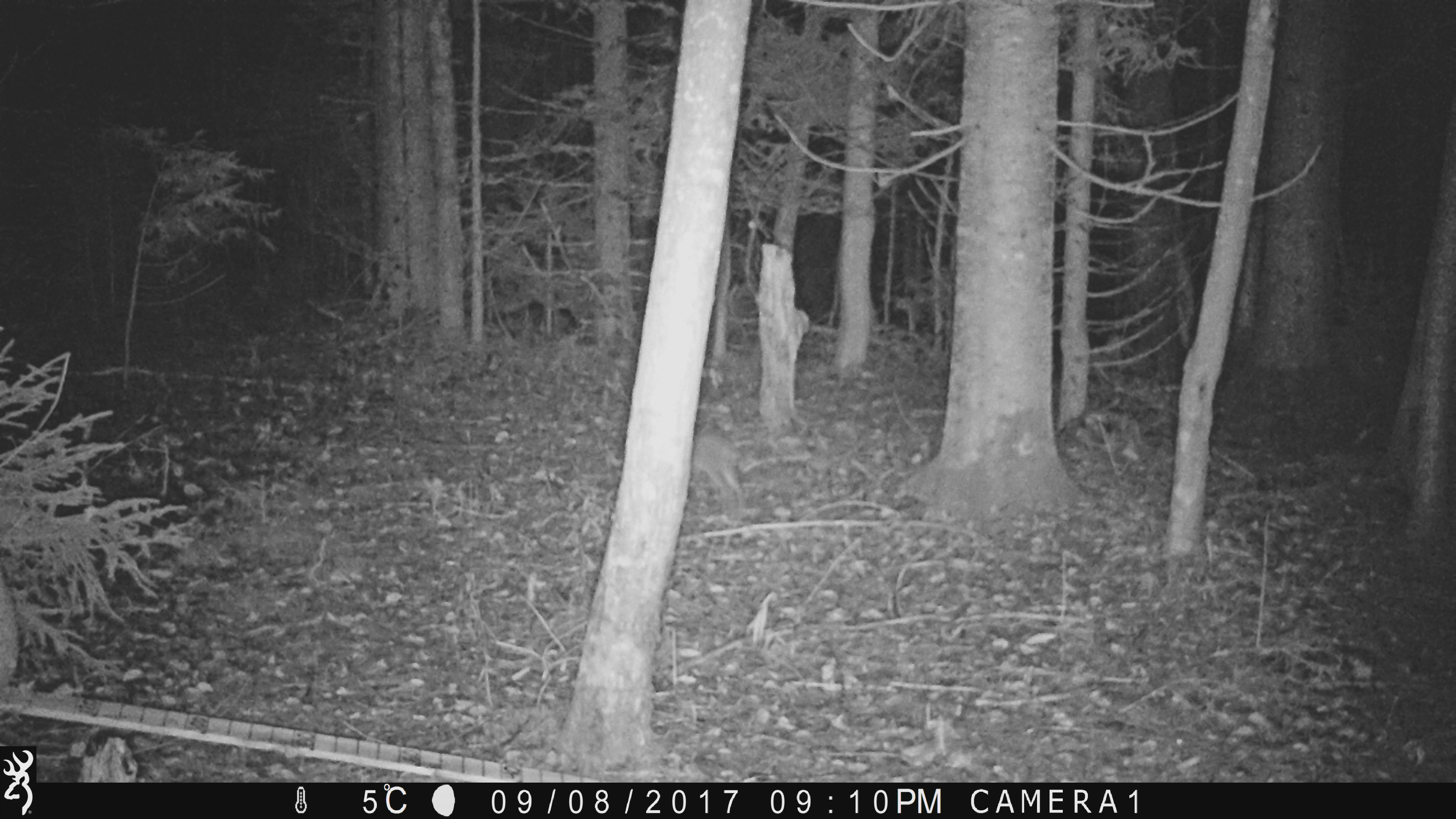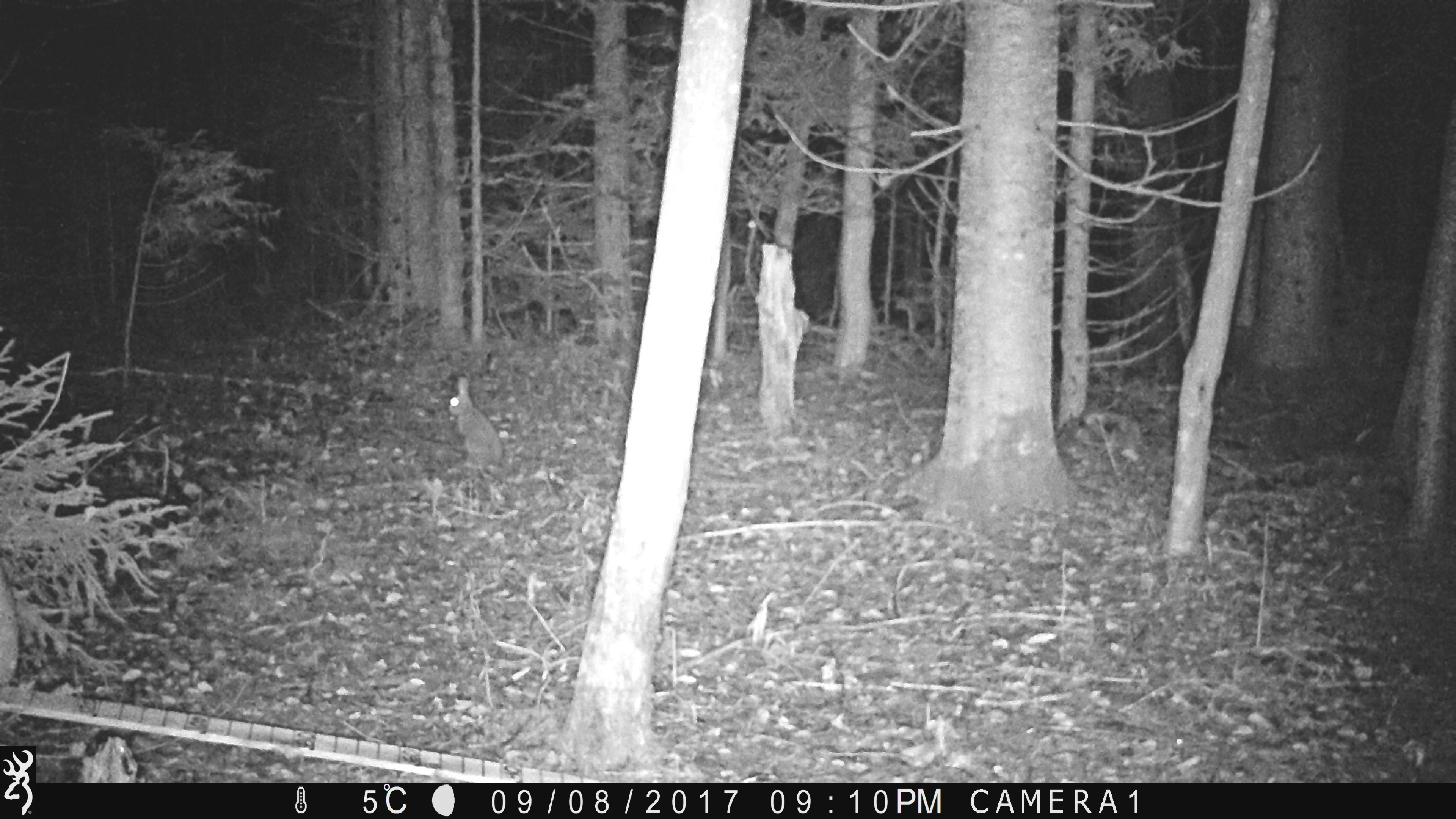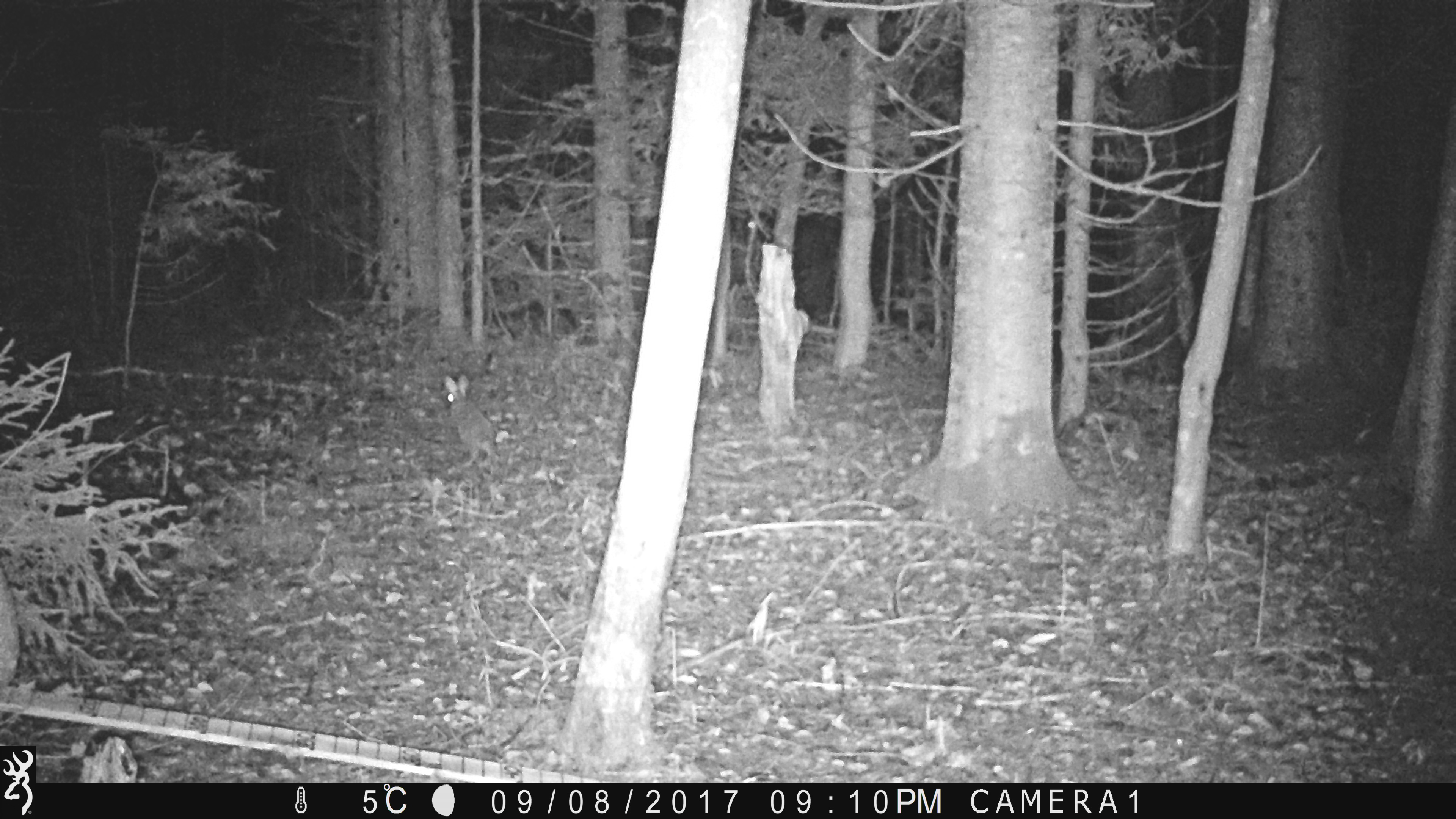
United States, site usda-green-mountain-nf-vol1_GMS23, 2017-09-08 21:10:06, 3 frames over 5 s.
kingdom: Animalia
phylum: Chordata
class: Mammalia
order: Lagomorpha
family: Leporidae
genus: Lepus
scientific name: Lepus americanus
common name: snowshoe hare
Snowshoe hare (Lepus americanus).